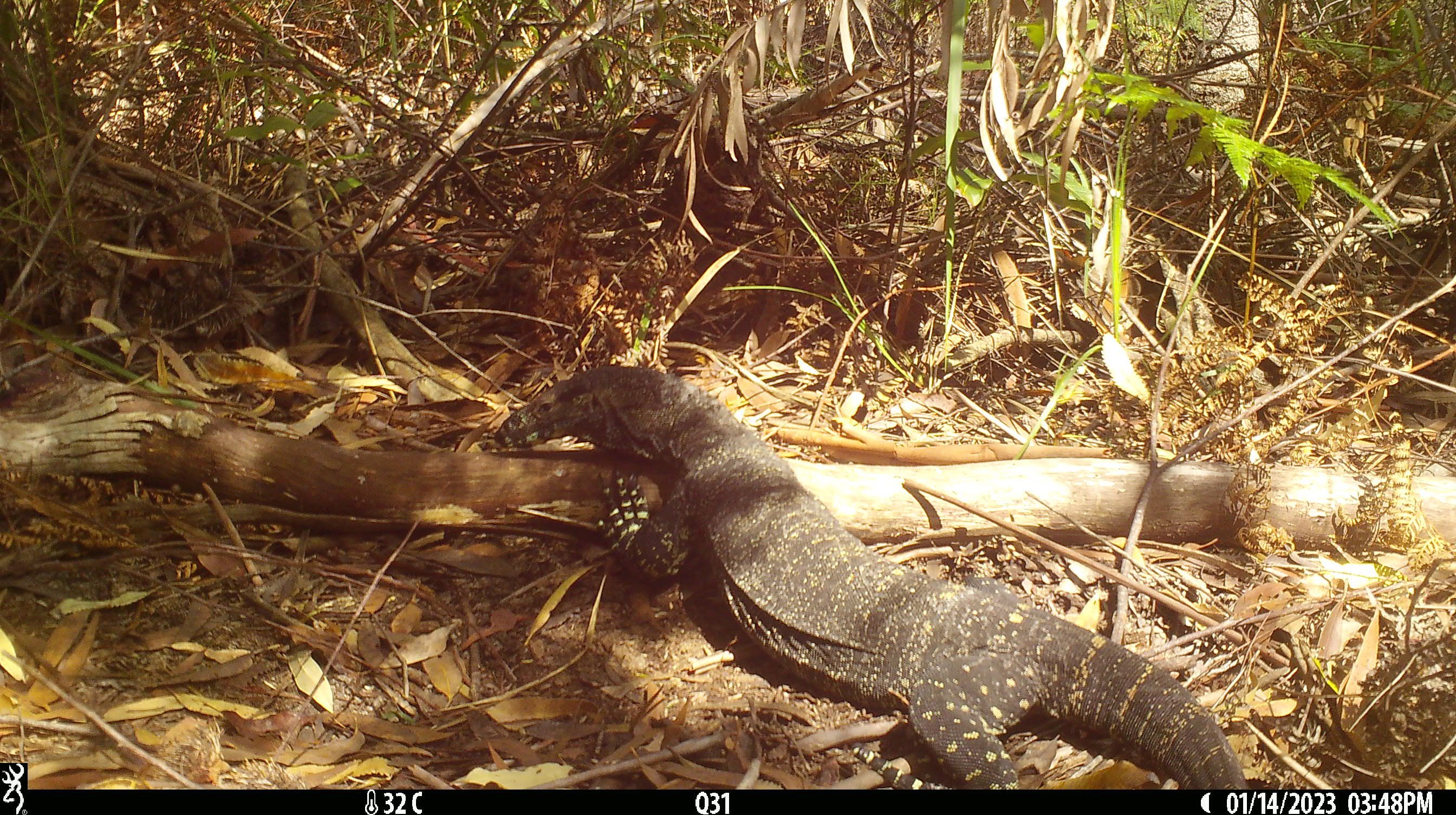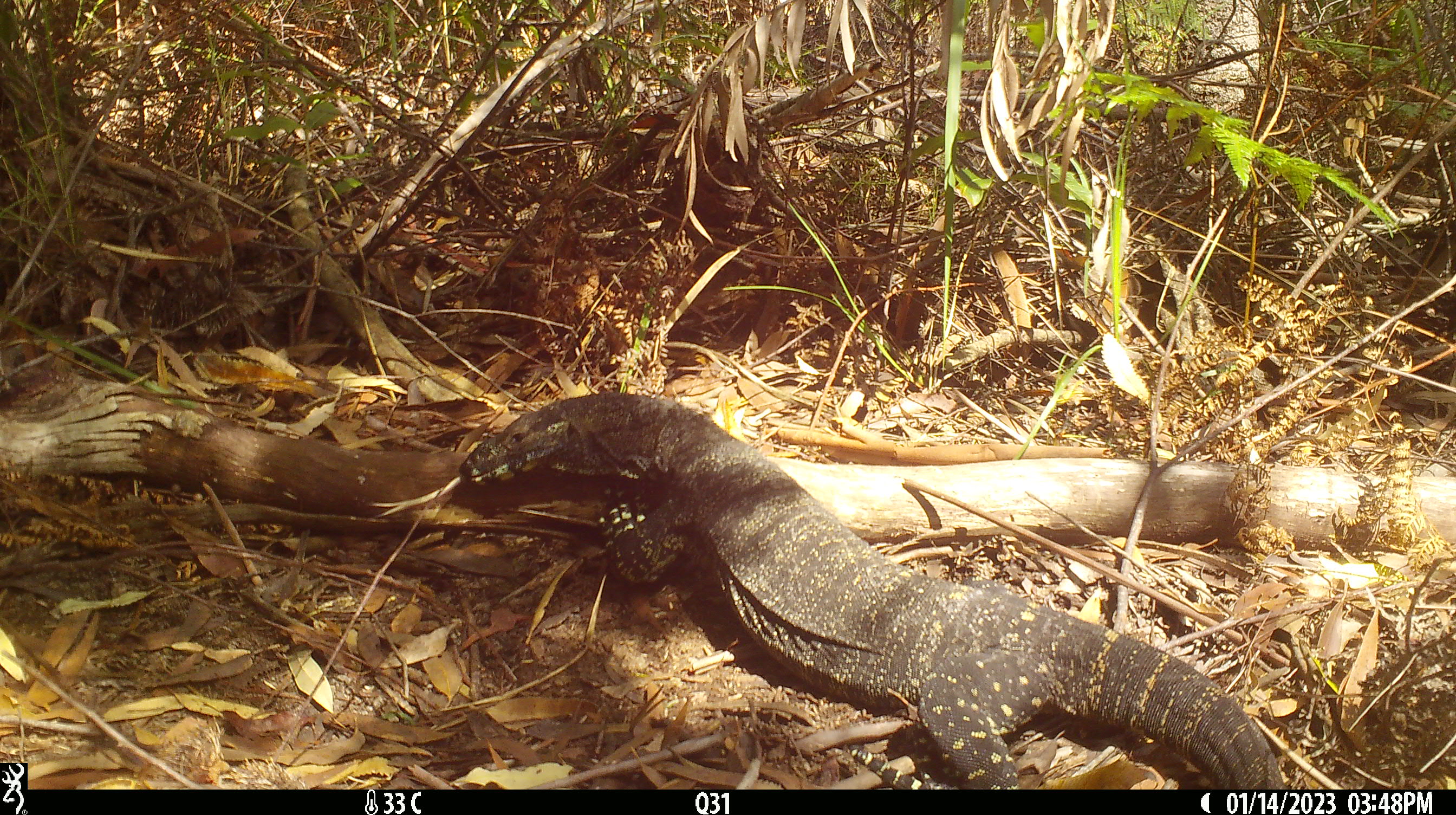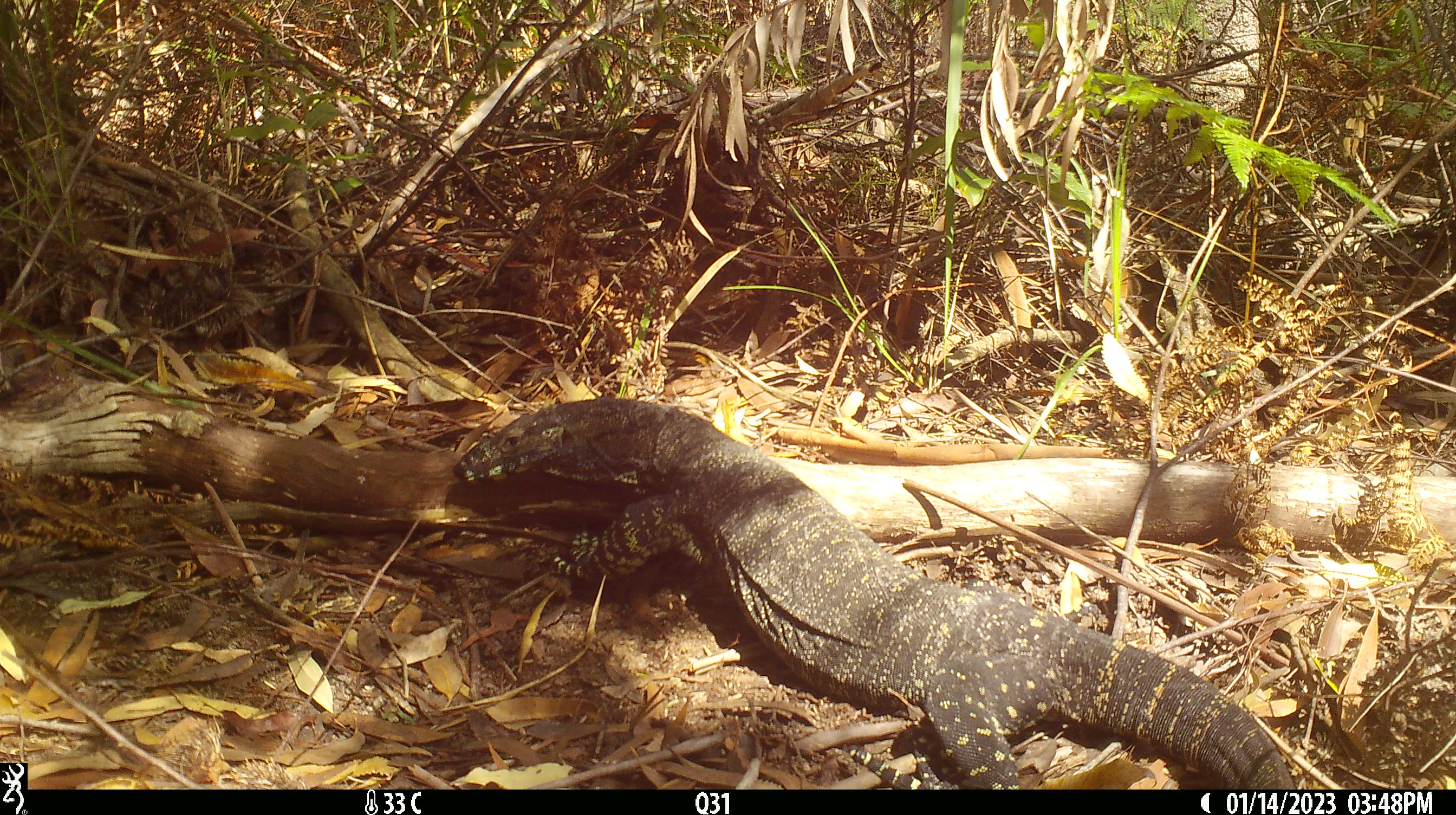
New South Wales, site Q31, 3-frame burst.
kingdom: Animalia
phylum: Chordata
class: Reptilia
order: Squamata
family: Varanidae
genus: Varanus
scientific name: Varanus varius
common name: lace monitor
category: goanna